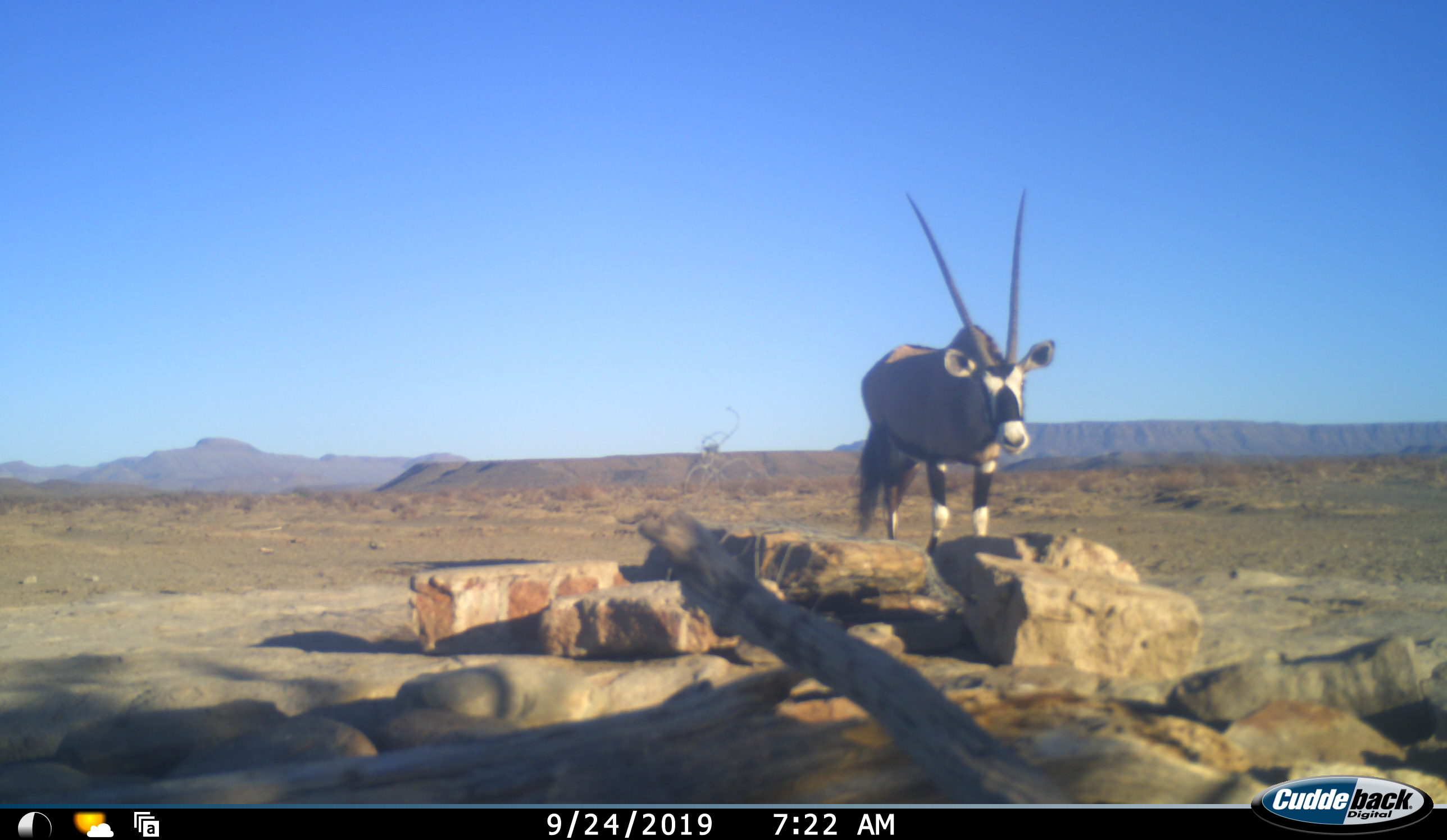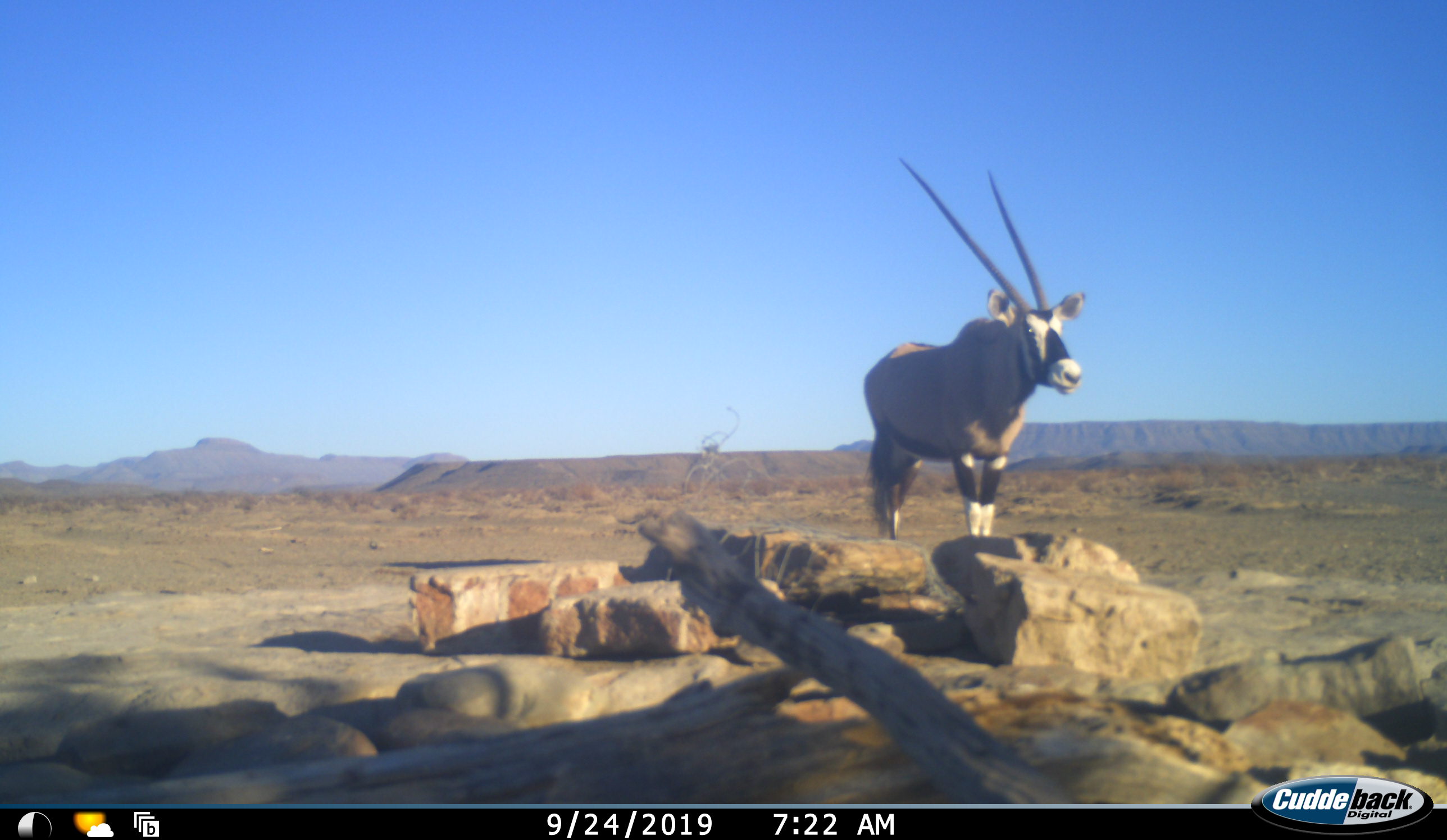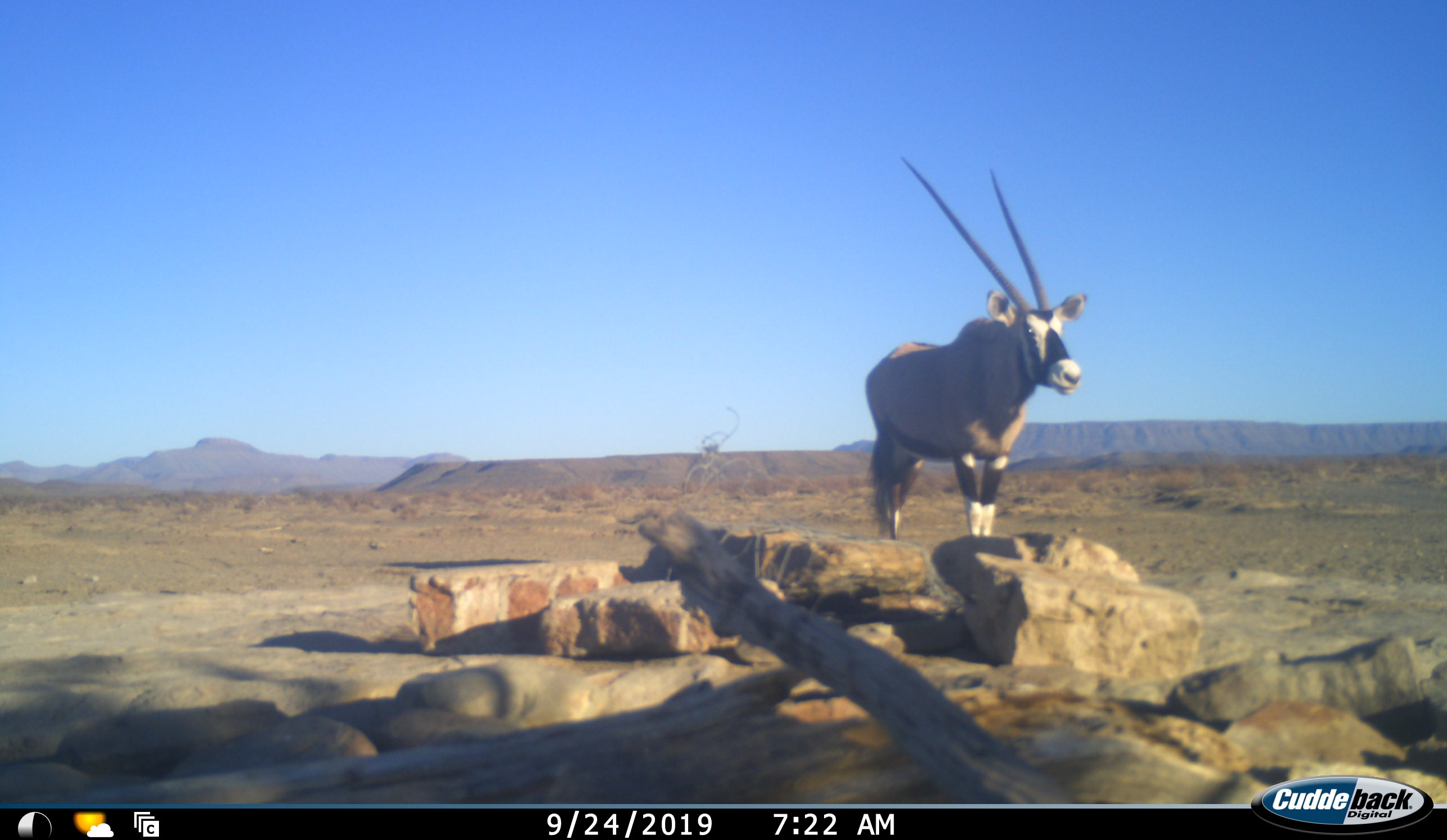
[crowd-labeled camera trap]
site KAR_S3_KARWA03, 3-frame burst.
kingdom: Animalia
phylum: Chordata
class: Mammalia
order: Artiodactyla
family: Bovidae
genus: Oryx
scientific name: Oryx gazella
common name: gemsbok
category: oryx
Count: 1.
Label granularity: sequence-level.